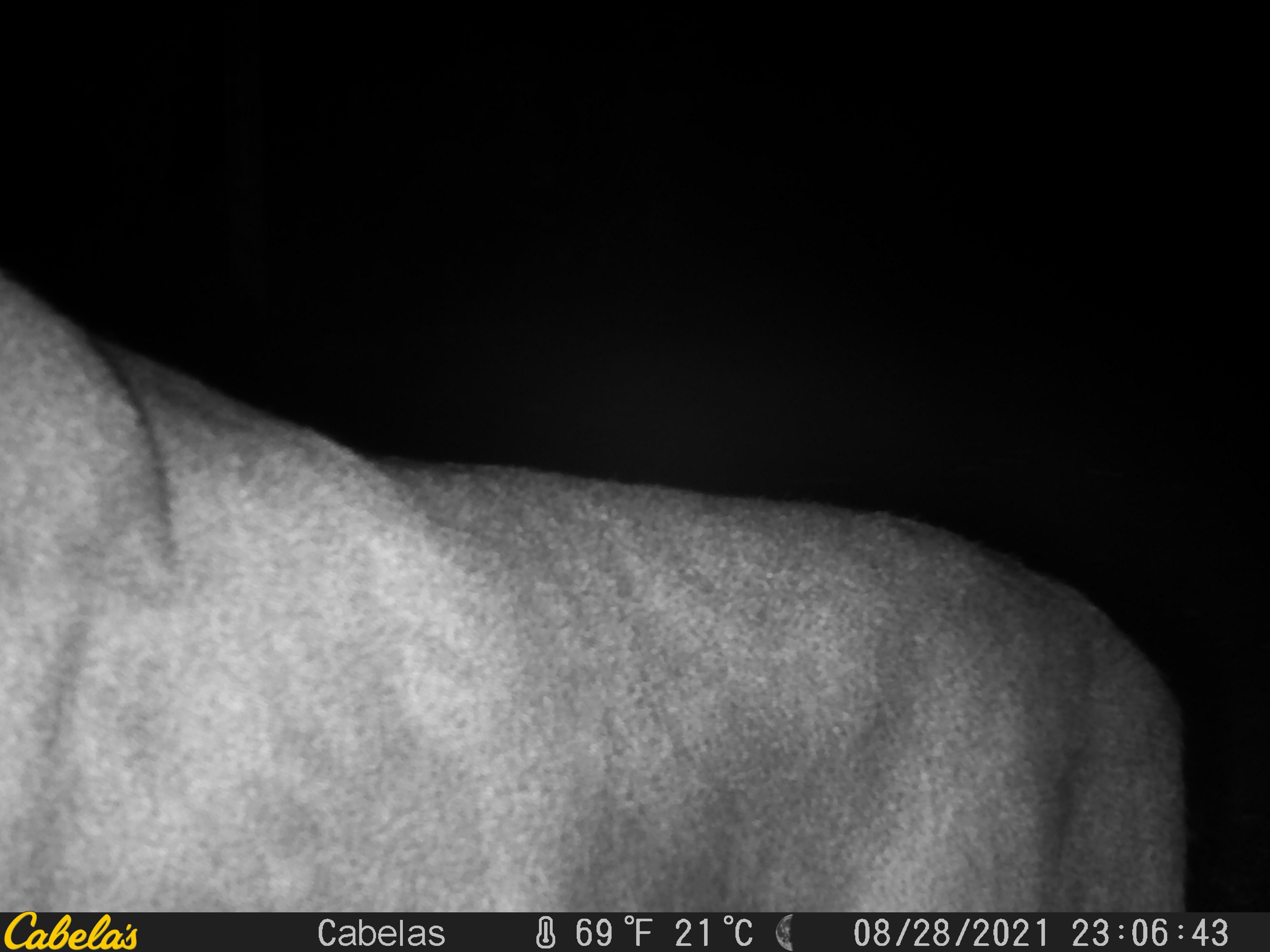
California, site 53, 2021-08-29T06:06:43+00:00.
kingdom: Animalia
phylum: Chordata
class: Mammalia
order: Artiodactyla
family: Cervidae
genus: Odocoileus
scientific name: Odocoileus hemionus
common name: mule deer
Mule deer (Odocoileus hemionus).